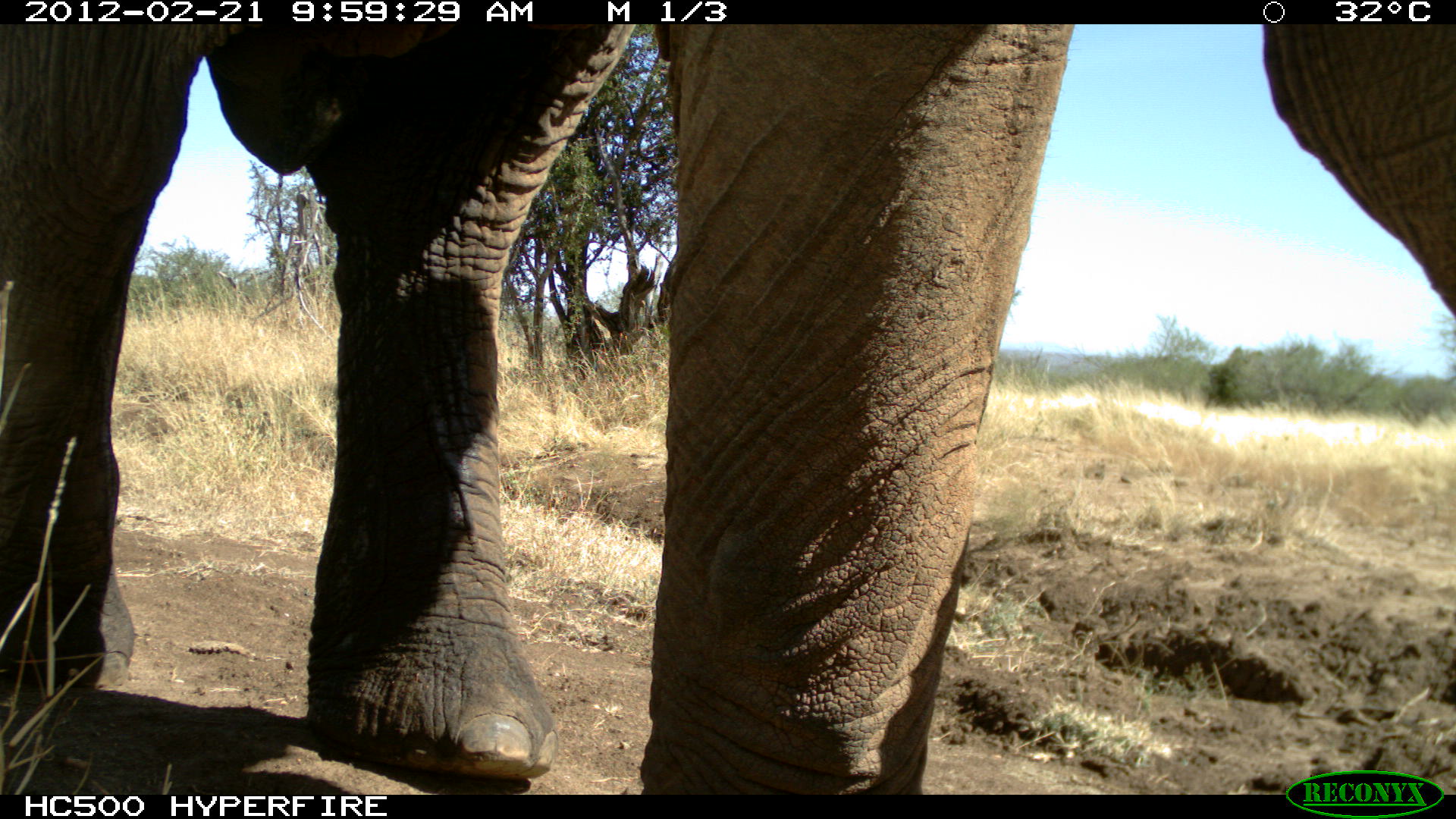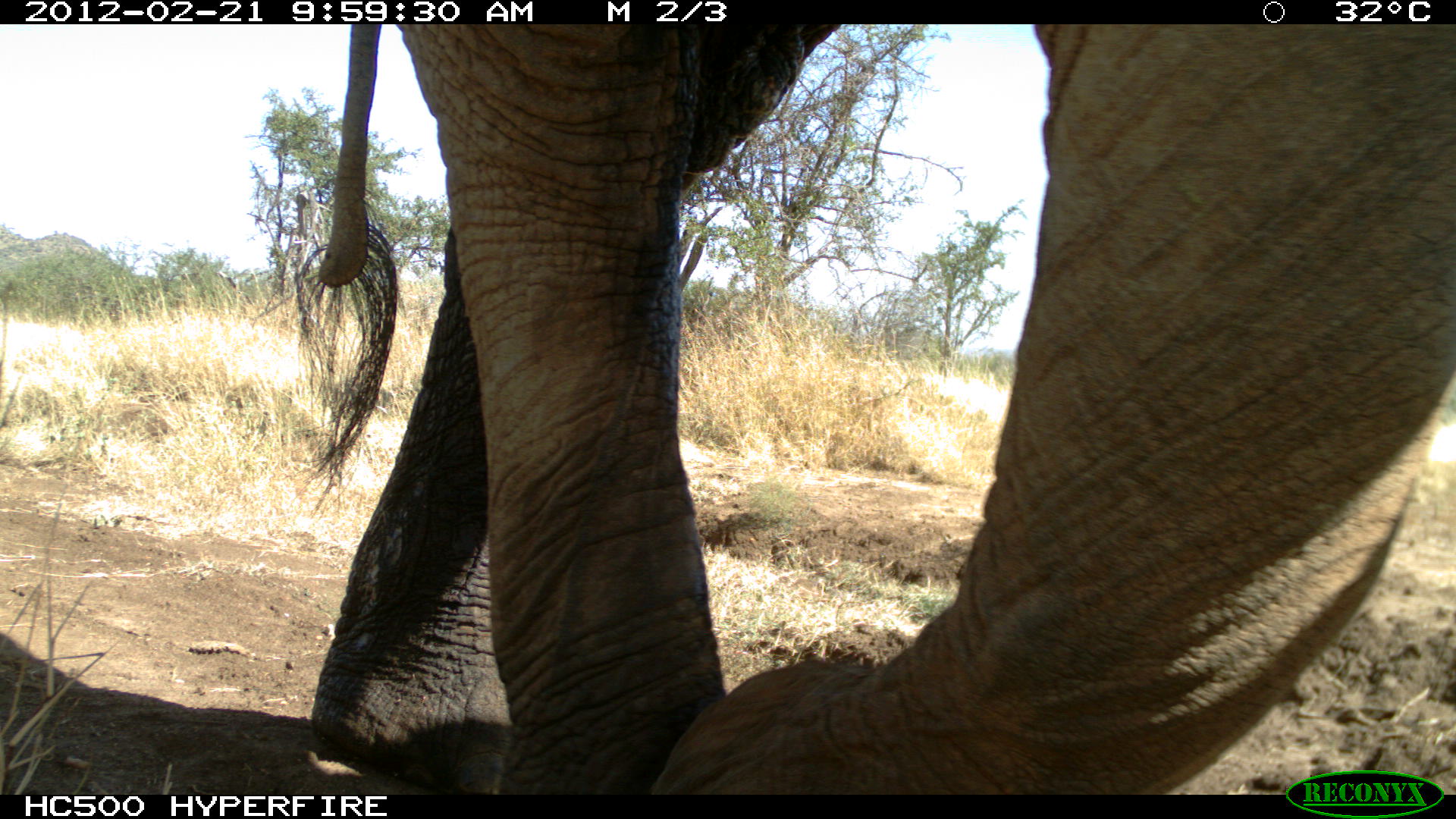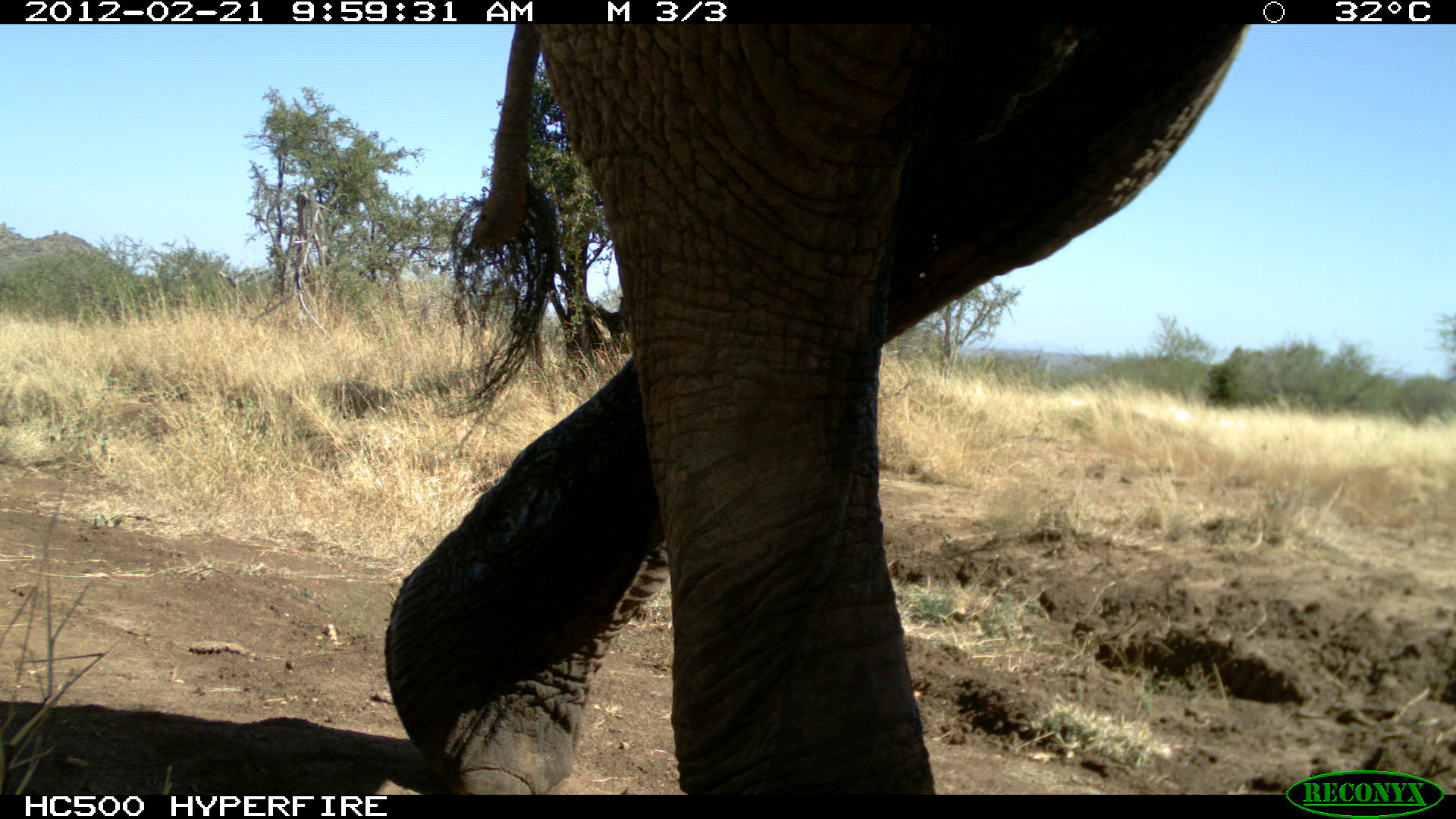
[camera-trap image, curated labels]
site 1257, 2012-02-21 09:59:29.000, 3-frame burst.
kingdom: Animalia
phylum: Chordata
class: Mammalia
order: Proboscidea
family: Elephantidae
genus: Loxodonta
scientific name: Loxodonta africana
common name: african bush elephant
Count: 1.